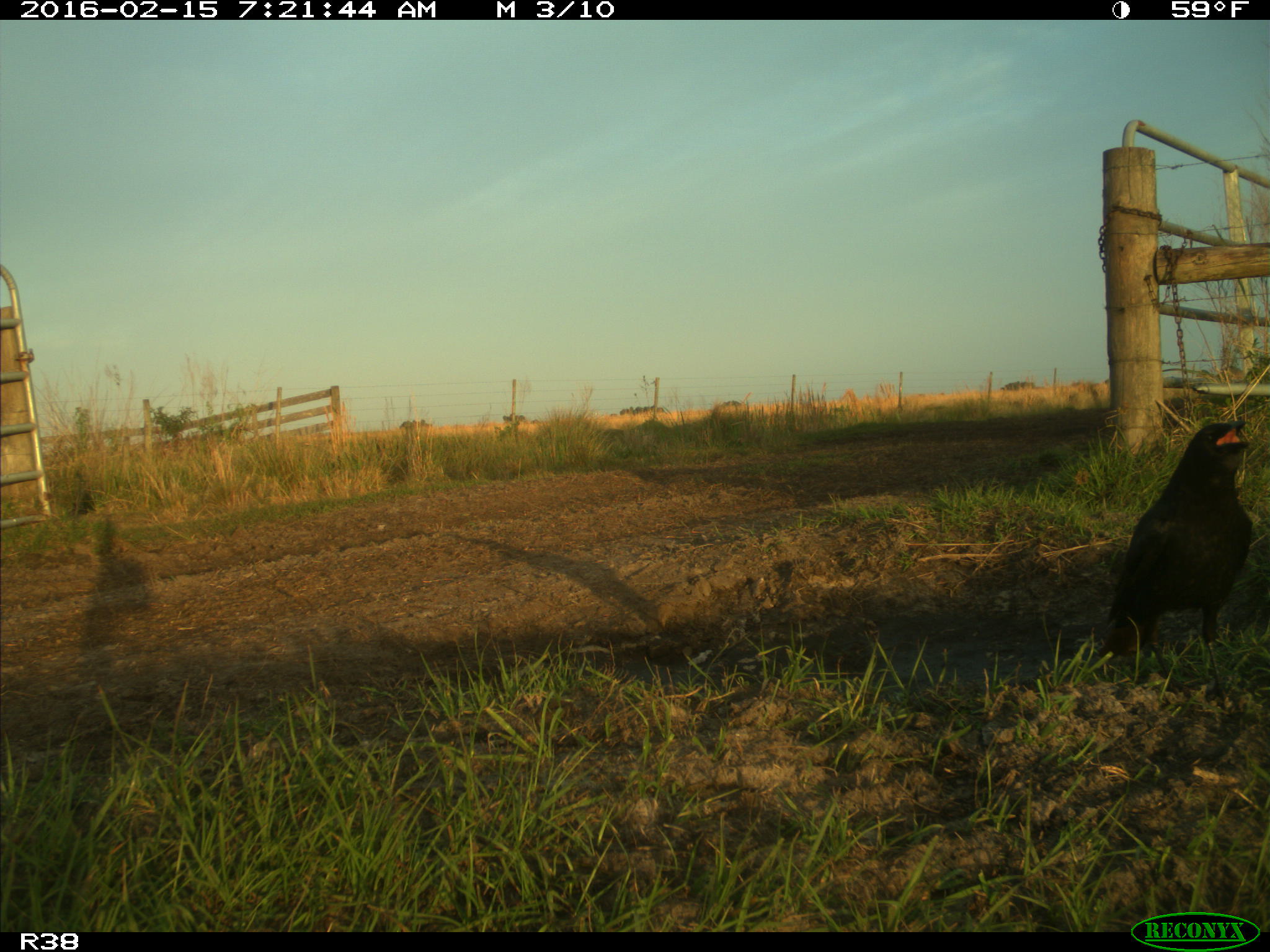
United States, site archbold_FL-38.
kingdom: Animalia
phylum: Chordata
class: Aves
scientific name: Aves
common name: birds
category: unidentified bird